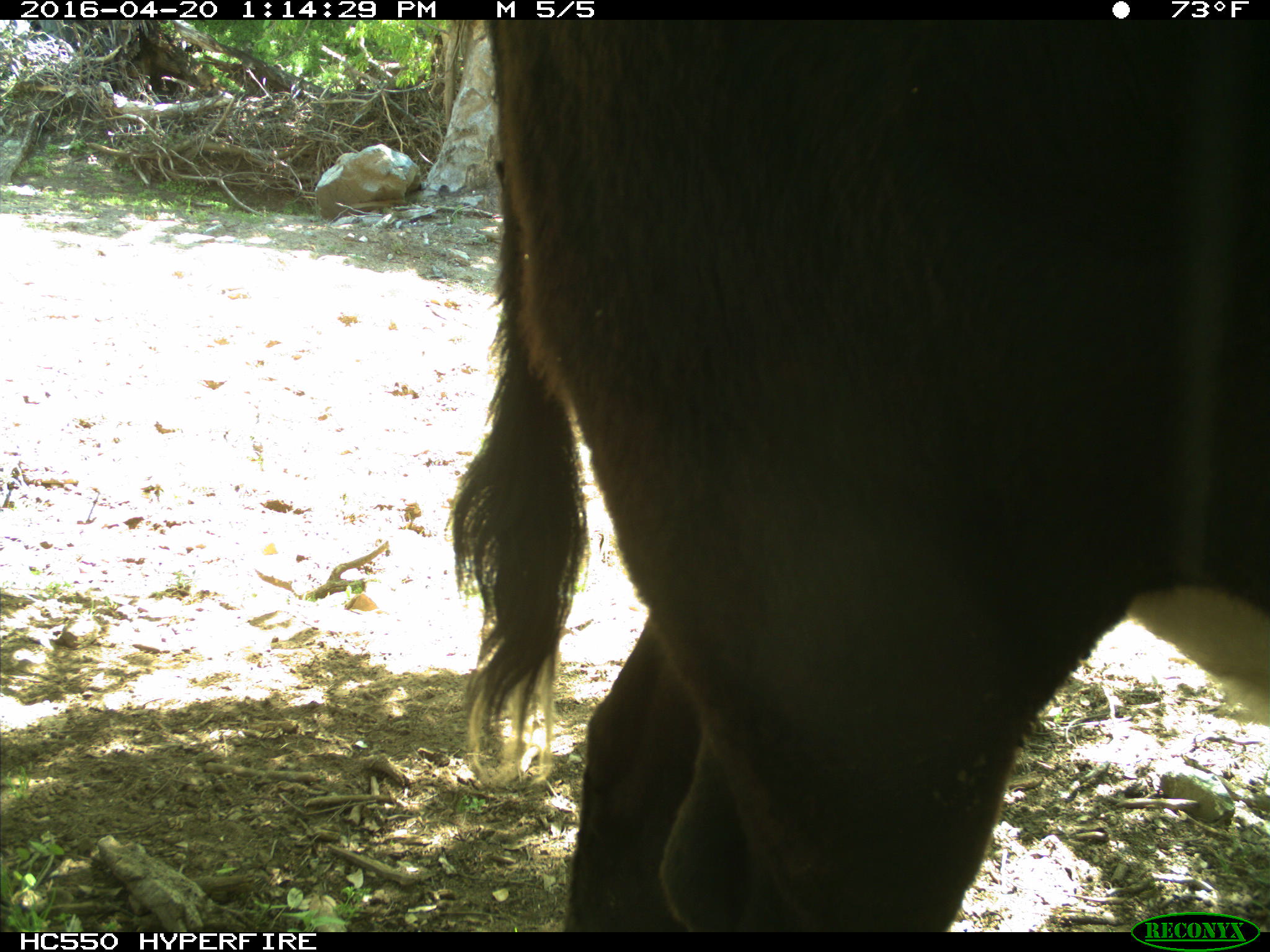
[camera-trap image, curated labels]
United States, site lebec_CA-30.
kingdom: Animalia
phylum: Chordata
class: Mammalia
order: Artiodactyla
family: Bovidae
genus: Bos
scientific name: Bos taurus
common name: domestic cow